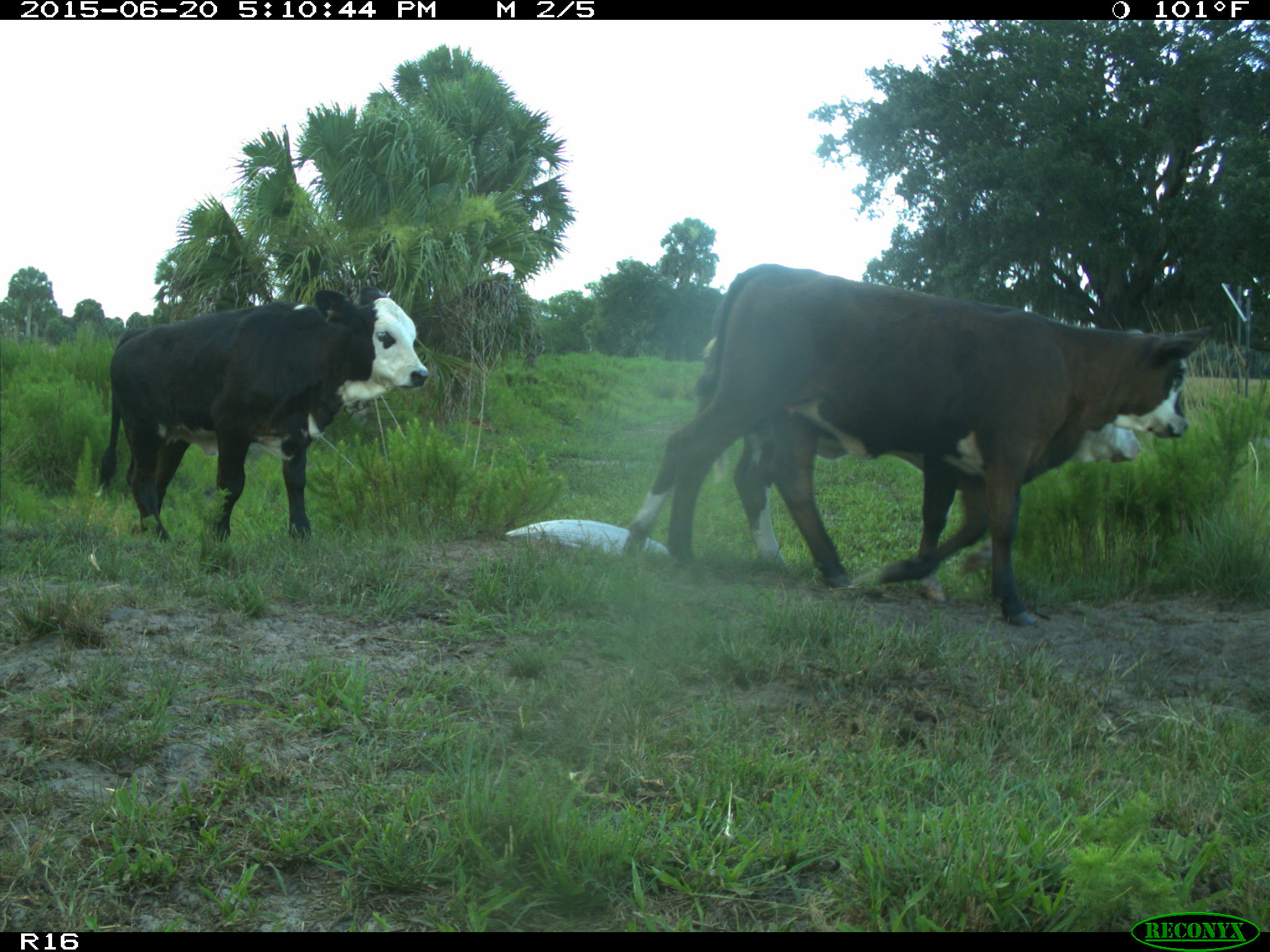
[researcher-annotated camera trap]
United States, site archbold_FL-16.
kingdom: Animalia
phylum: Chordata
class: Mammalia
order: Artiodactyla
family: Bovidae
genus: Bos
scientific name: Bos taurus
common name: domestic cow